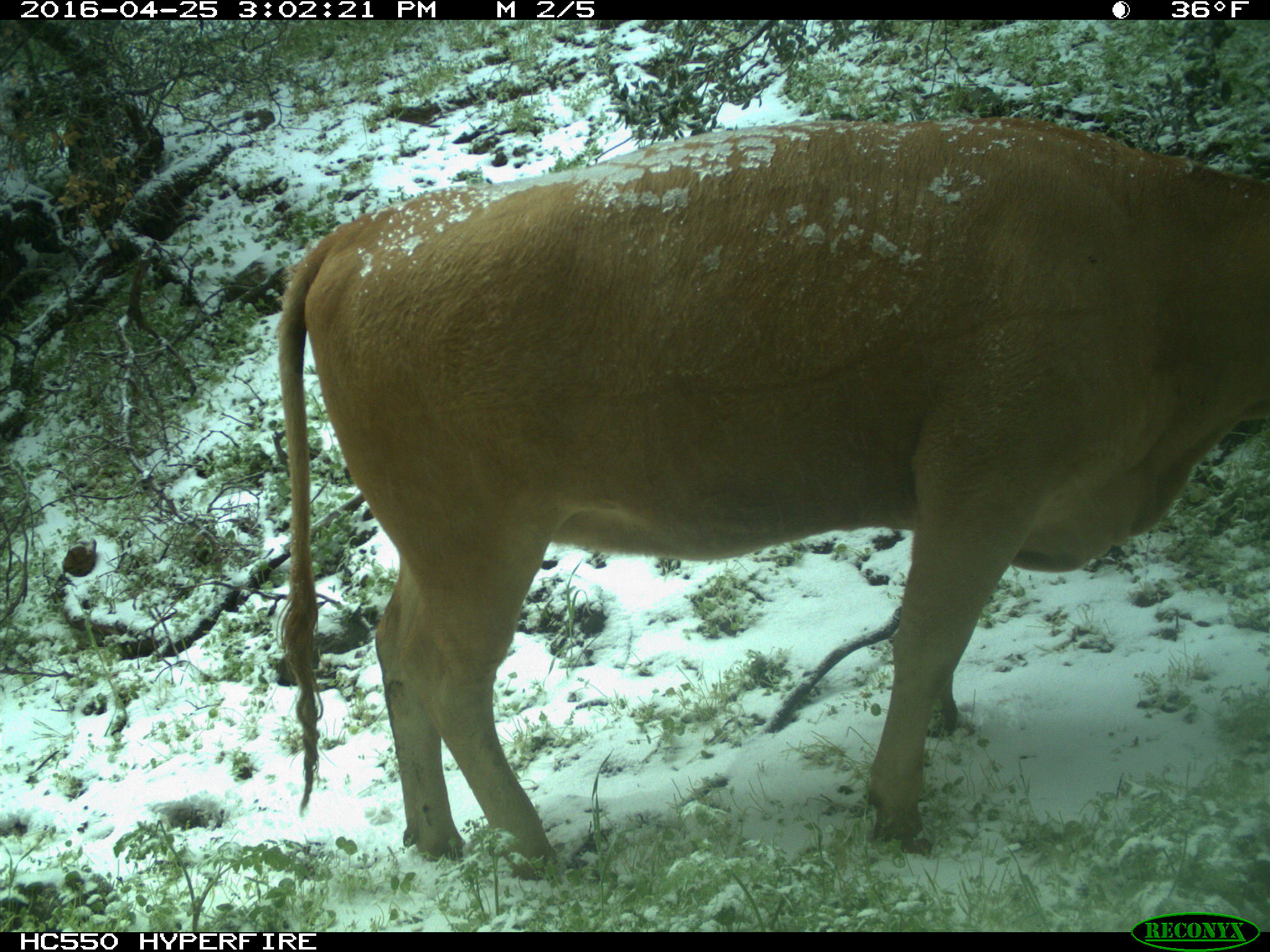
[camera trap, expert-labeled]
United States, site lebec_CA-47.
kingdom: Animalia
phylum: Chordata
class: Mammalia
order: Artiodactyla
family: Bovidae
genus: Bos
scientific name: Bos taurus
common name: domestic cow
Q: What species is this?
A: Bos taurus (domestic cow).